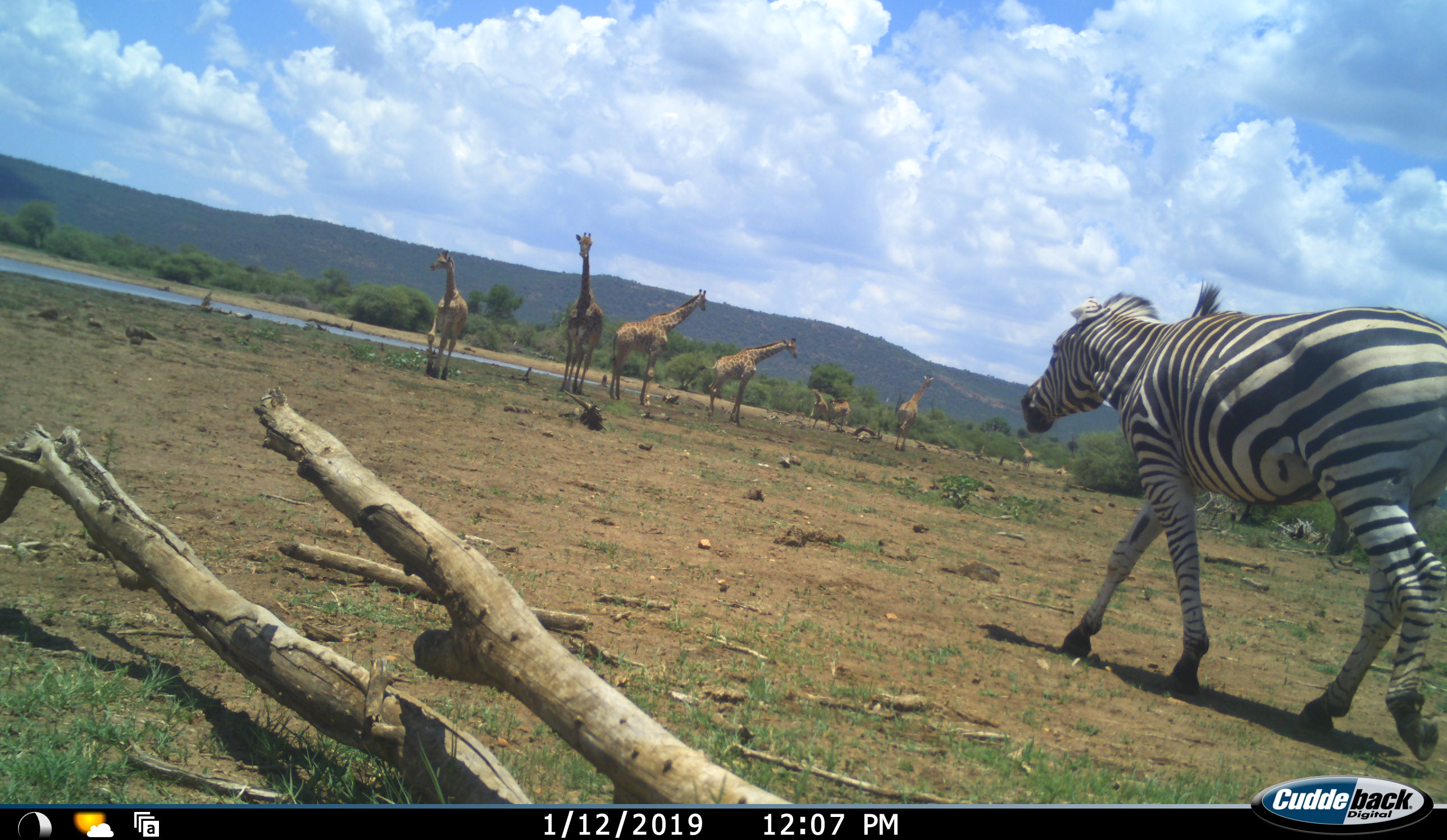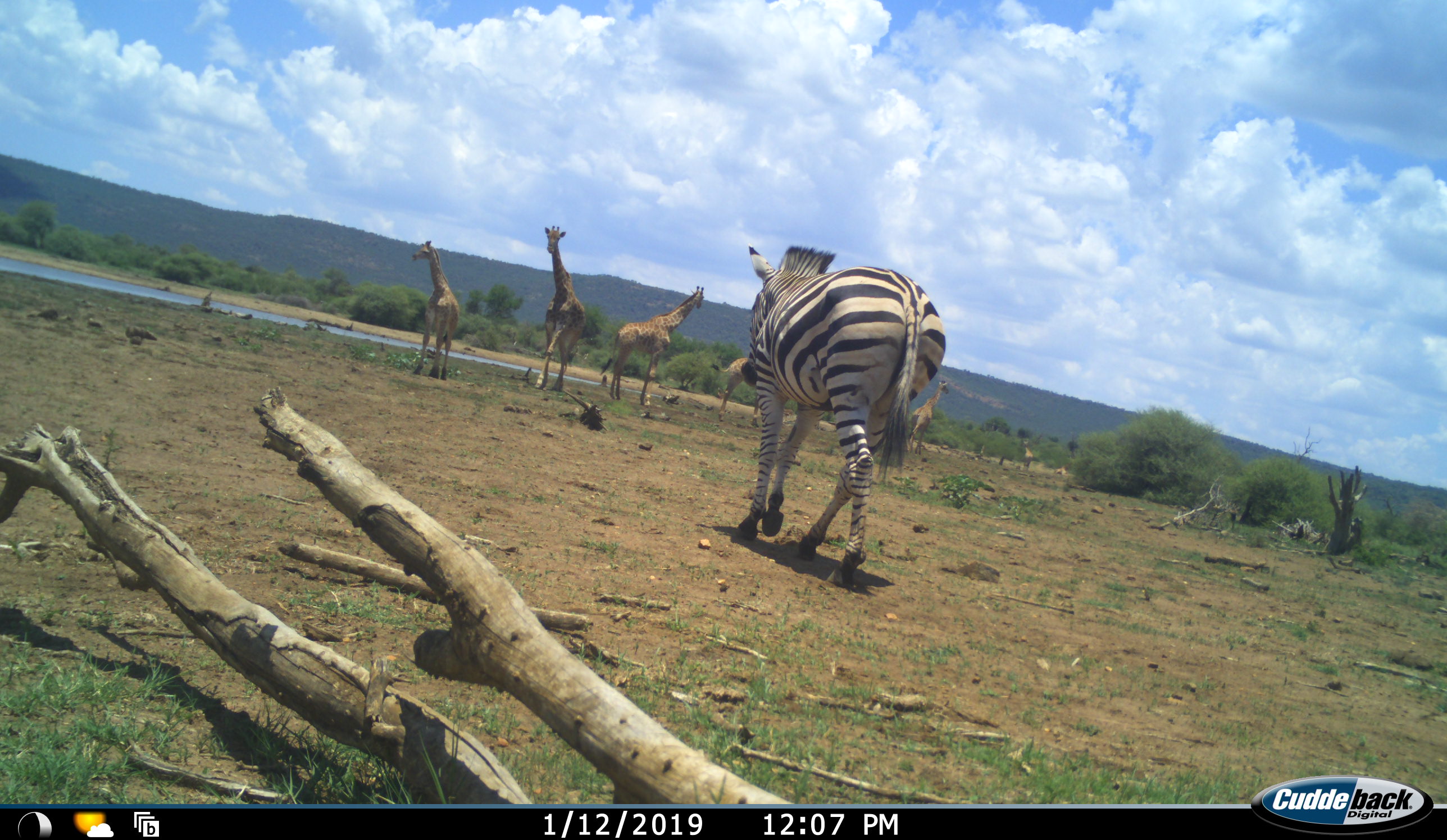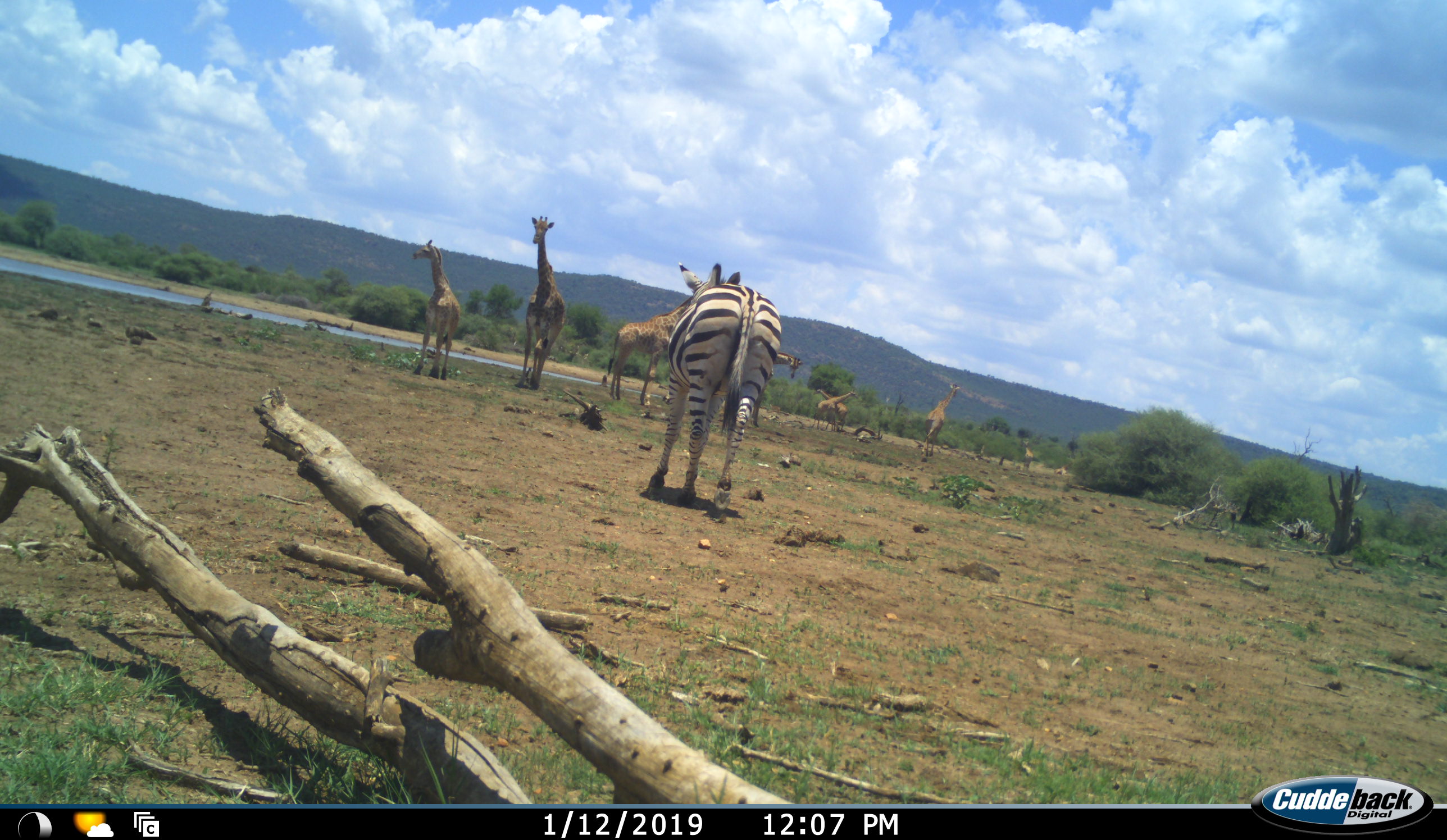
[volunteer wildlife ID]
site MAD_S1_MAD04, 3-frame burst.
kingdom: Animalia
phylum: Chordata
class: Mammalia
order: Artiodactyla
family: Giraffidae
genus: Giraffa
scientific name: Giraffa camelopardalis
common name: giraffe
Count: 7.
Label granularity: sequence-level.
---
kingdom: Animalia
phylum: Chordata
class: Mammalia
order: Perissodactyla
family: Equidae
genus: Equus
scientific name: Equus quagga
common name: plains zebra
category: zebraplains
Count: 1.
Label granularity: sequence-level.